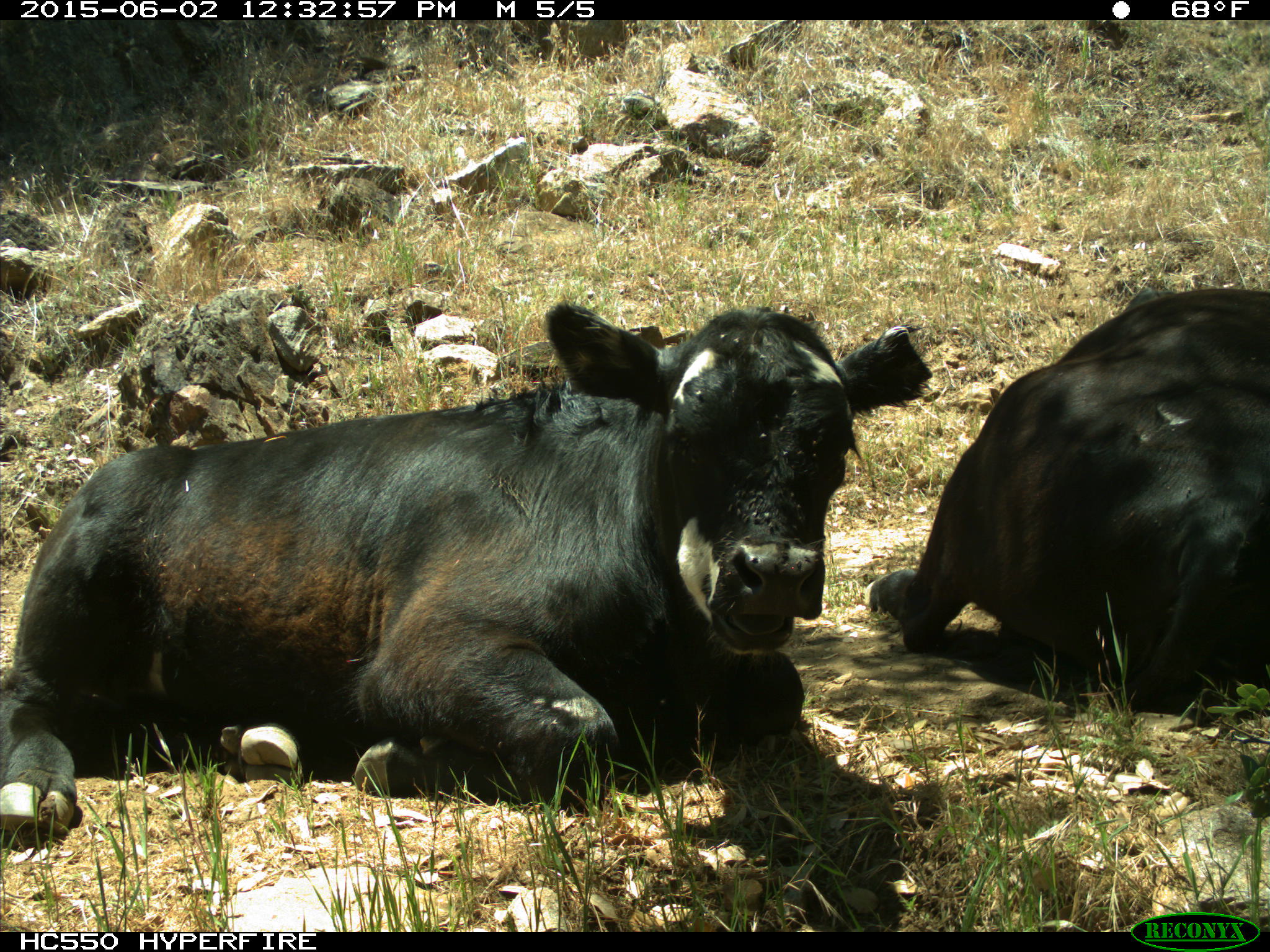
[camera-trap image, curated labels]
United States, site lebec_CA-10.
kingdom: Animalia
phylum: Chordata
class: Mammalia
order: Artiodactyla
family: Bovidae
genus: Bos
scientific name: Bos taurus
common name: domestic cow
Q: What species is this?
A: Bos taurus (domestic cow).